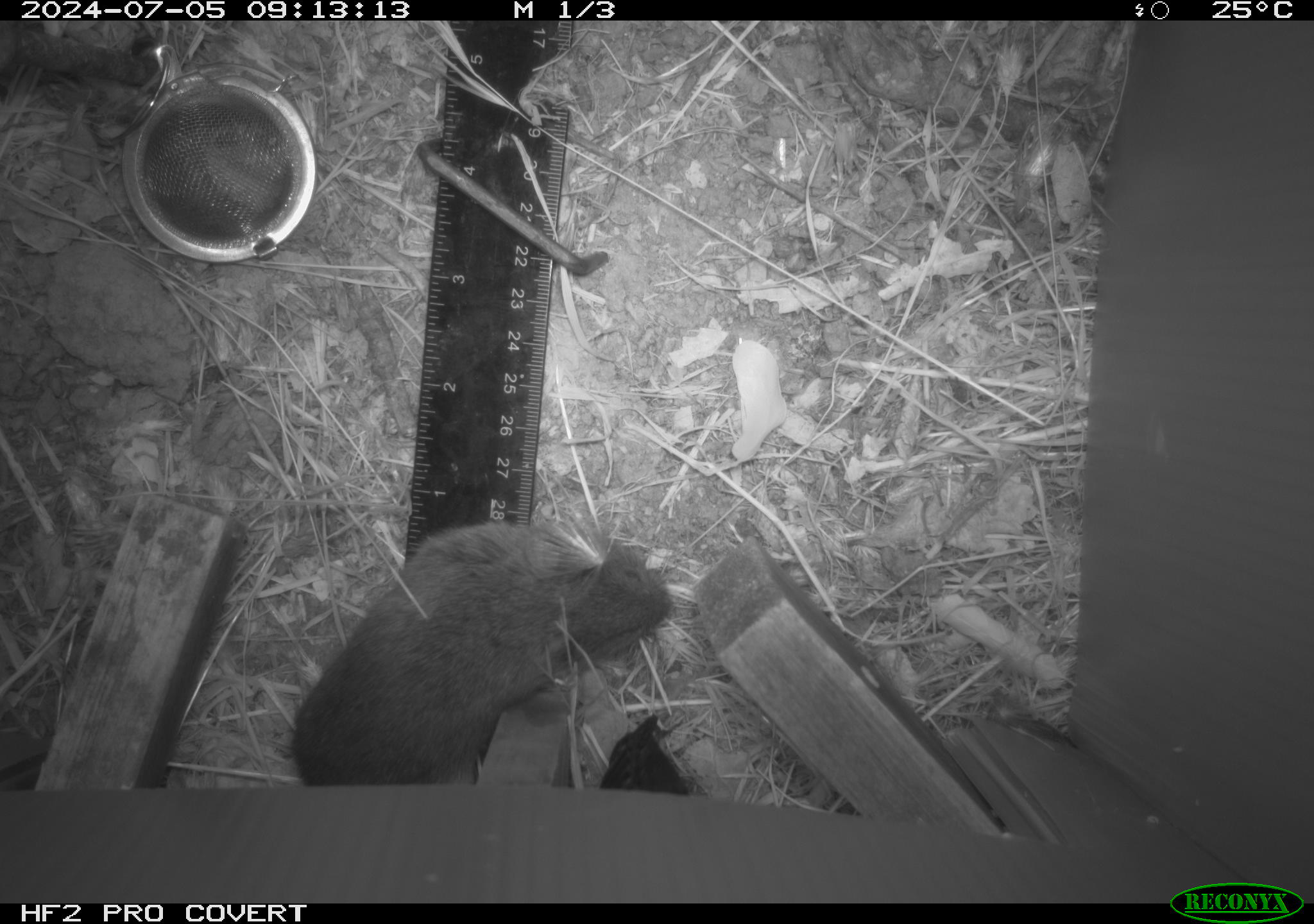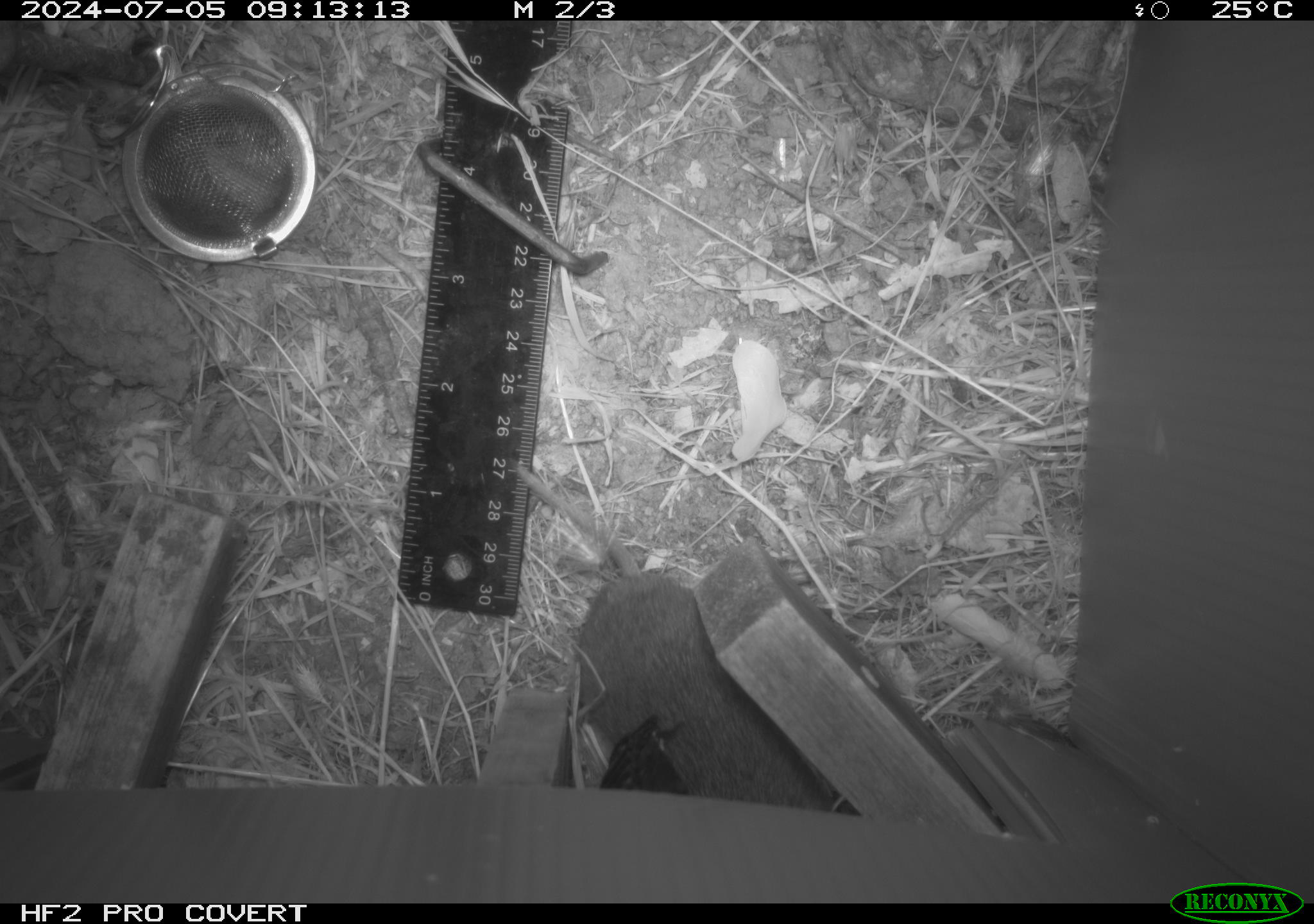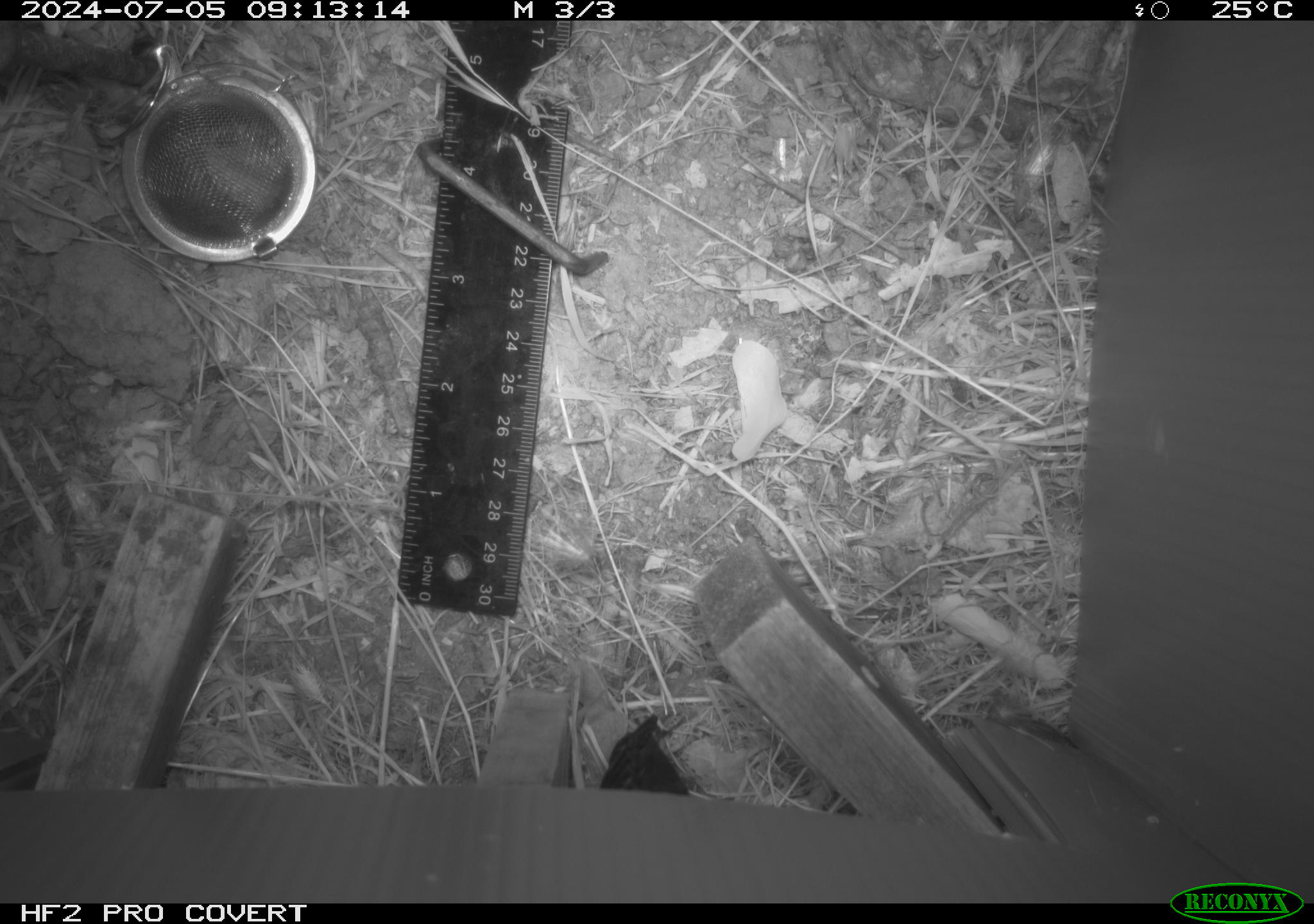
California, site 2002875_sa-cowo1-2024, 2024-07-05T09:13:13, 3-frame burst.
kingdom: Animalia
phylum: Chordata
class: Mammalia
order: Rodentia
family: Cricetidae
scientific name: Arvicolinae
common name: voles, lemmings, and muskrats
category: arvicolinae subfamily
Arvicolinae subfamily (voles, lemmings, and muskrats) (Arvicolinae).